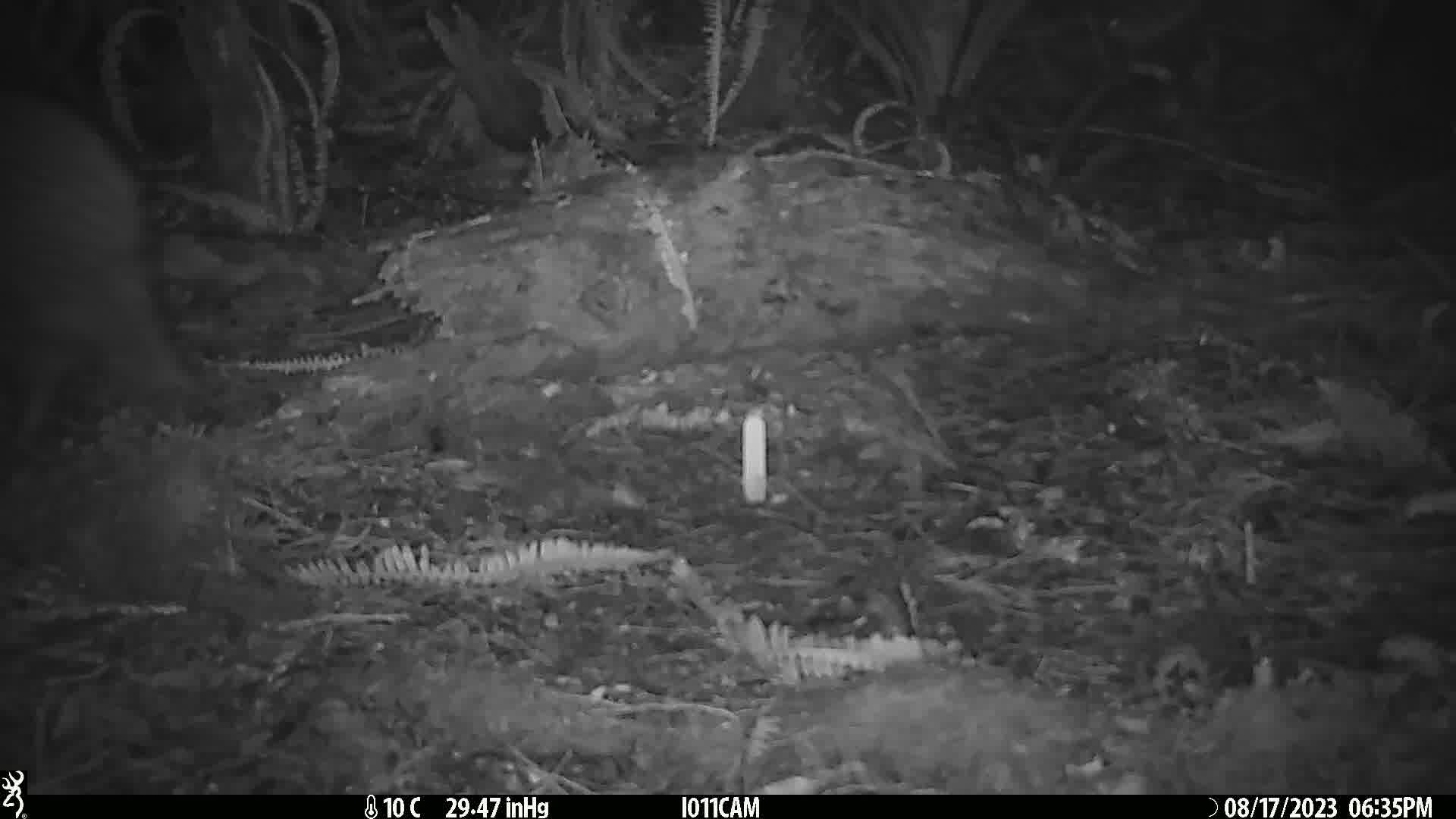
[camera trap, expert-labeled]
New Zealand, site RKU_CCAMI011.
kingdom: Animalia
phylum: Chordata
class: Aves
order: Apterygiformes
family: Apterygidae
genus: Apteryx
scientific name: Apteryx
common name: kiwi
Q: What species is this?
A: Kiwi (Apteryx).